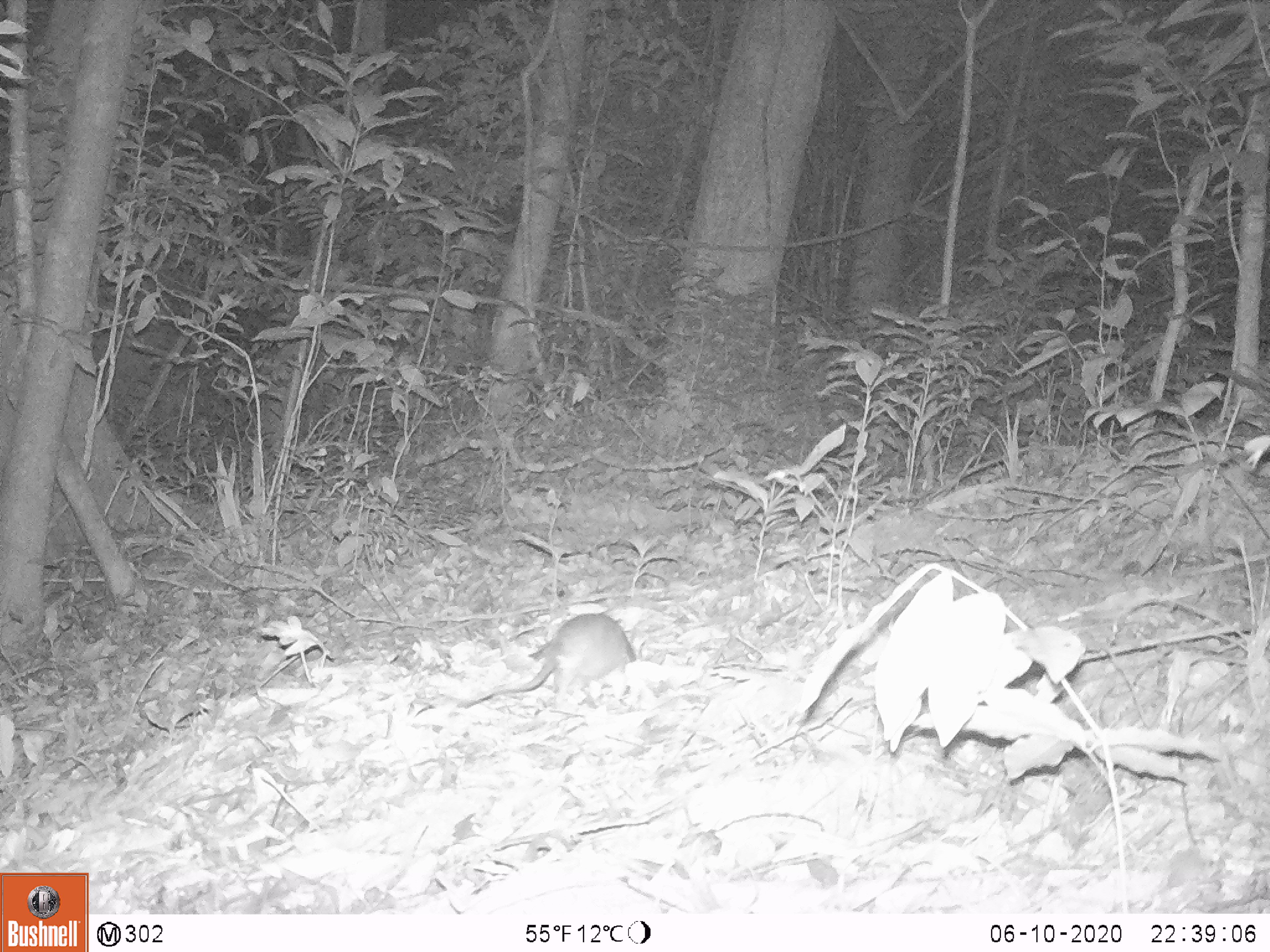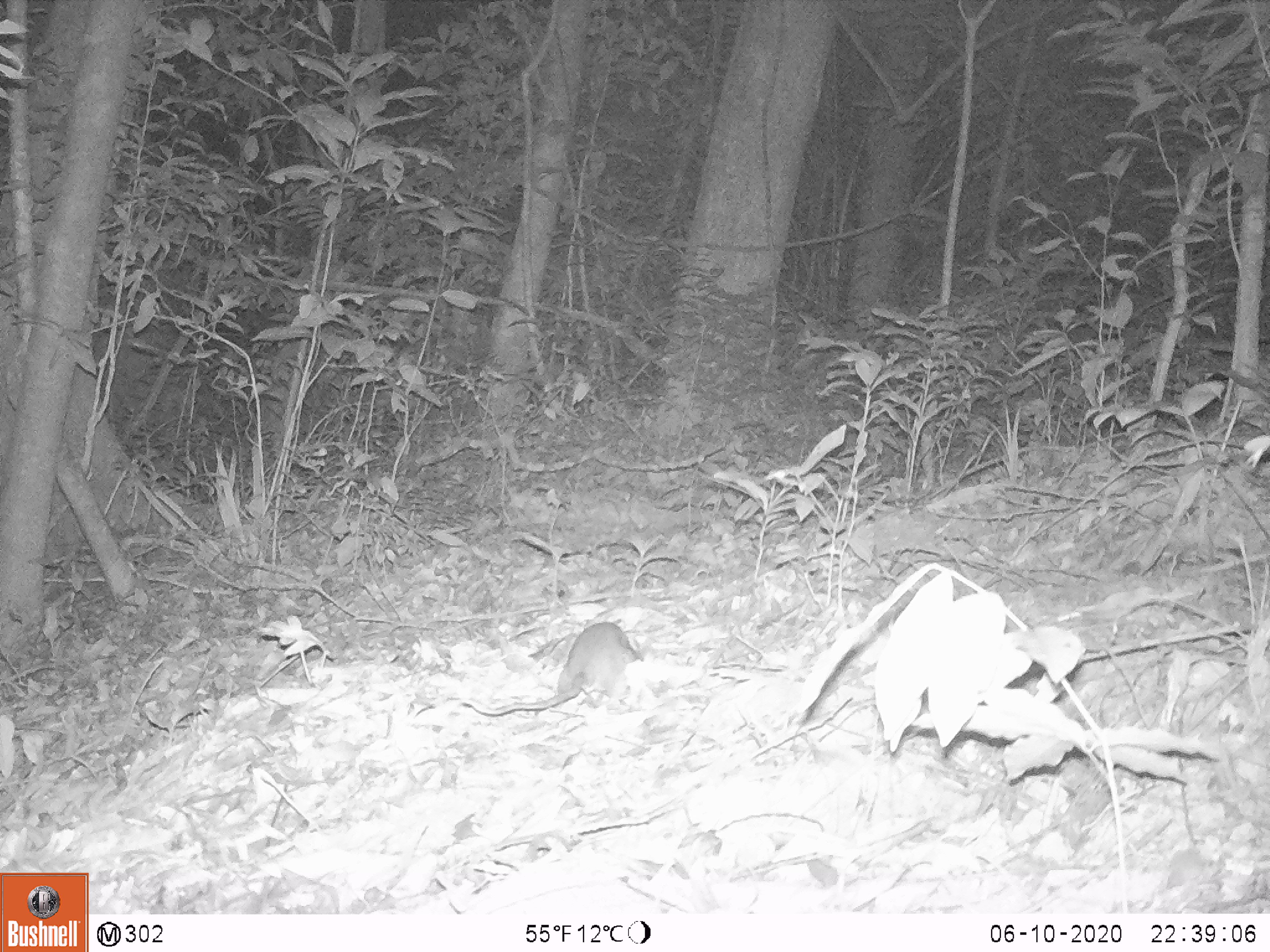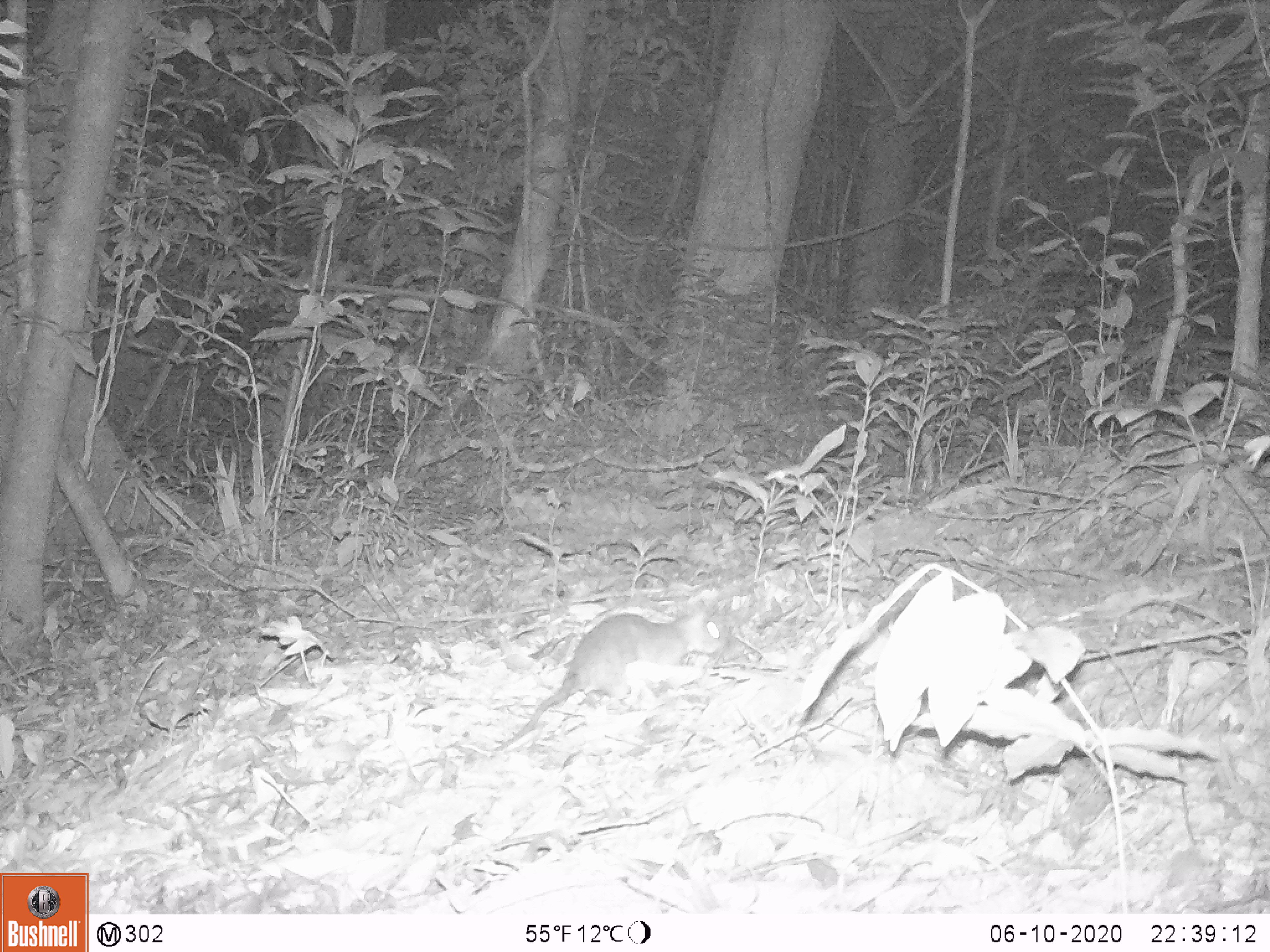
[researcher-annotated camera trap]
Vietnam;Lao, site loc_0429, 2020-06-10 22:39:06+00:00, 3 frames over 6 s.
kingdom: Animalia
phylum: Chordata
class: Mammalia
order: Rodentia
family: Muridae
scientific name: Muridae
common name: old-world mice and rats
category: unidentified murid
Unidentified murid (old-world mice and rats) (Muridae). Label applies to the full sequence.